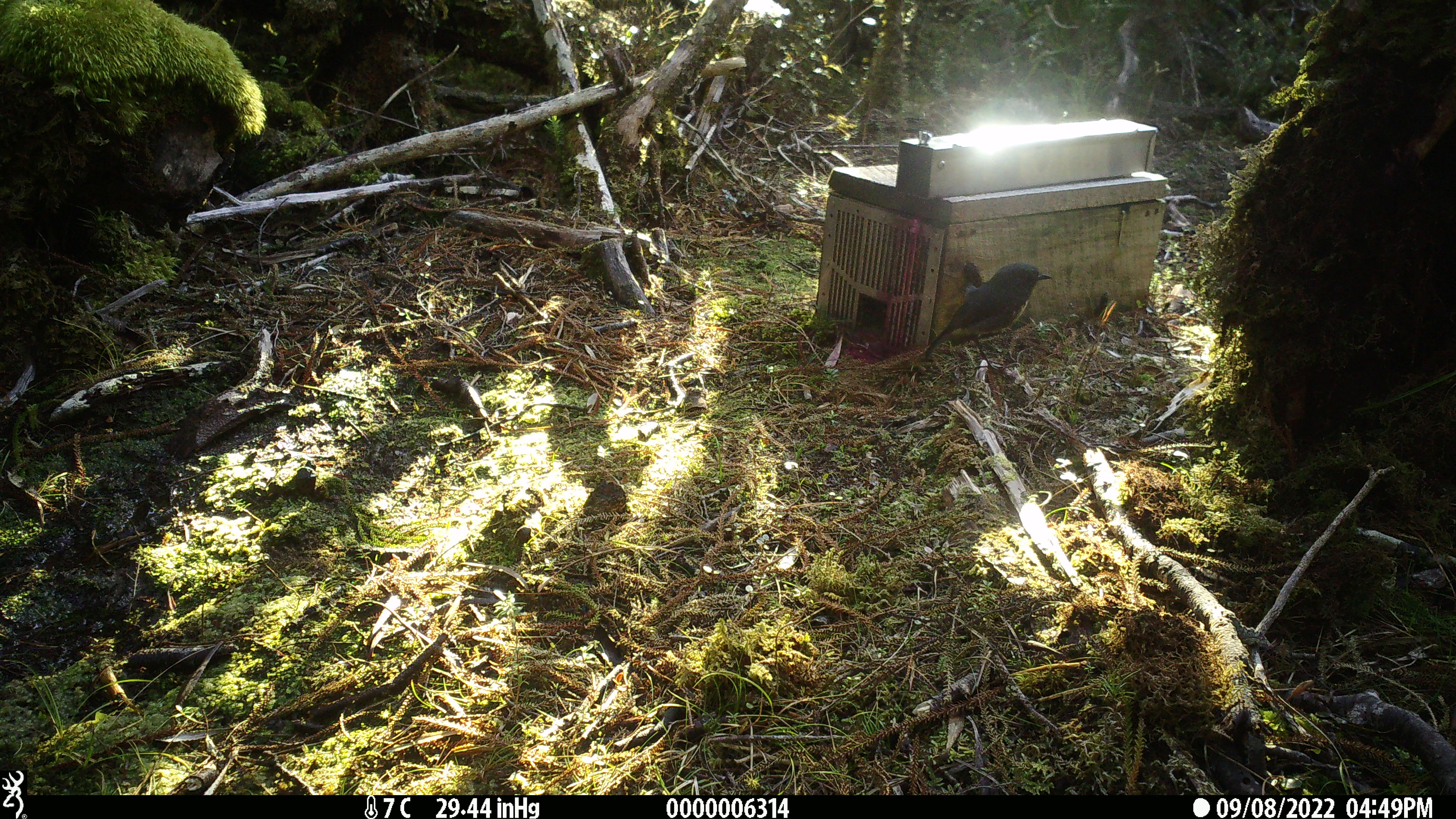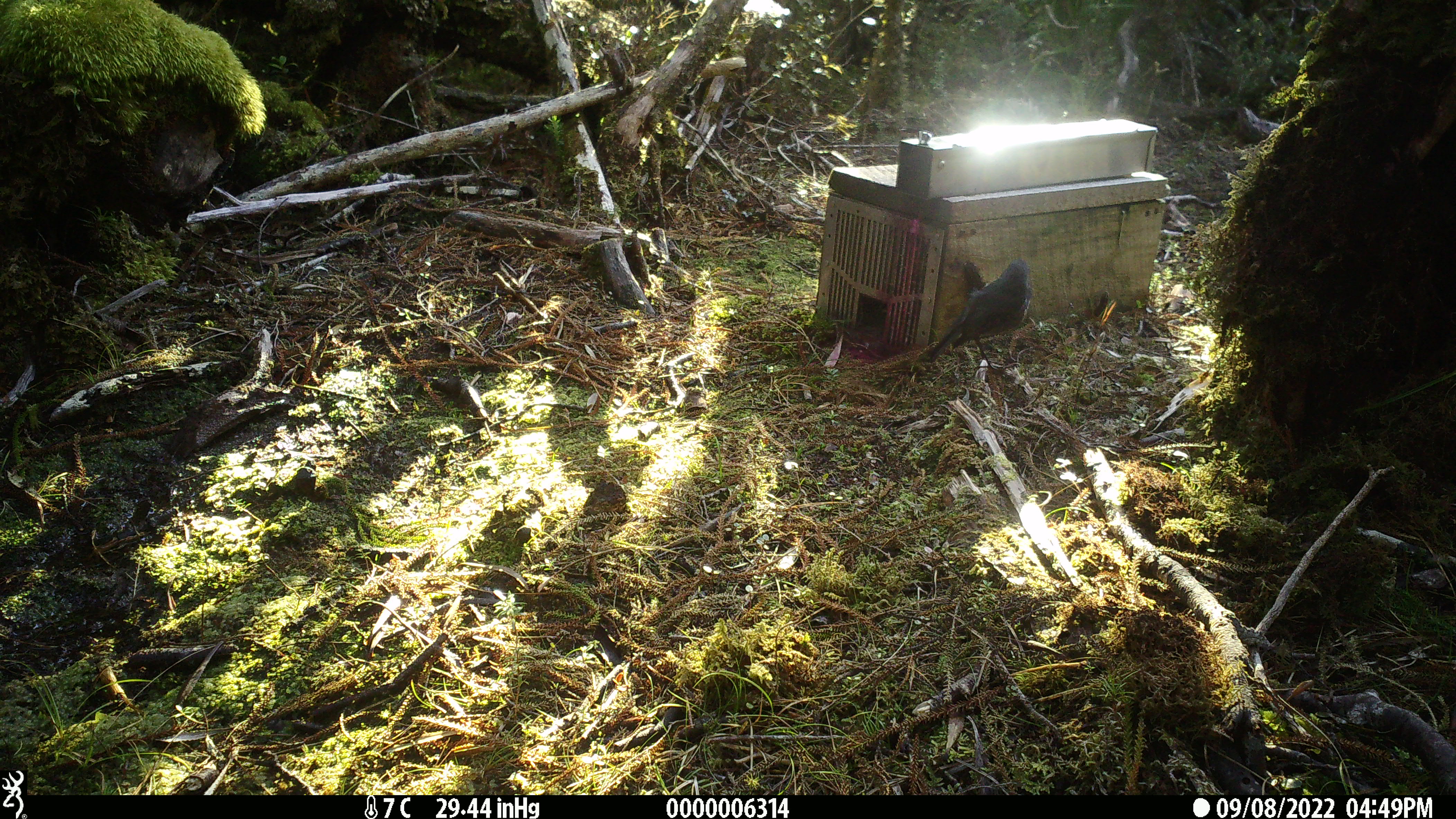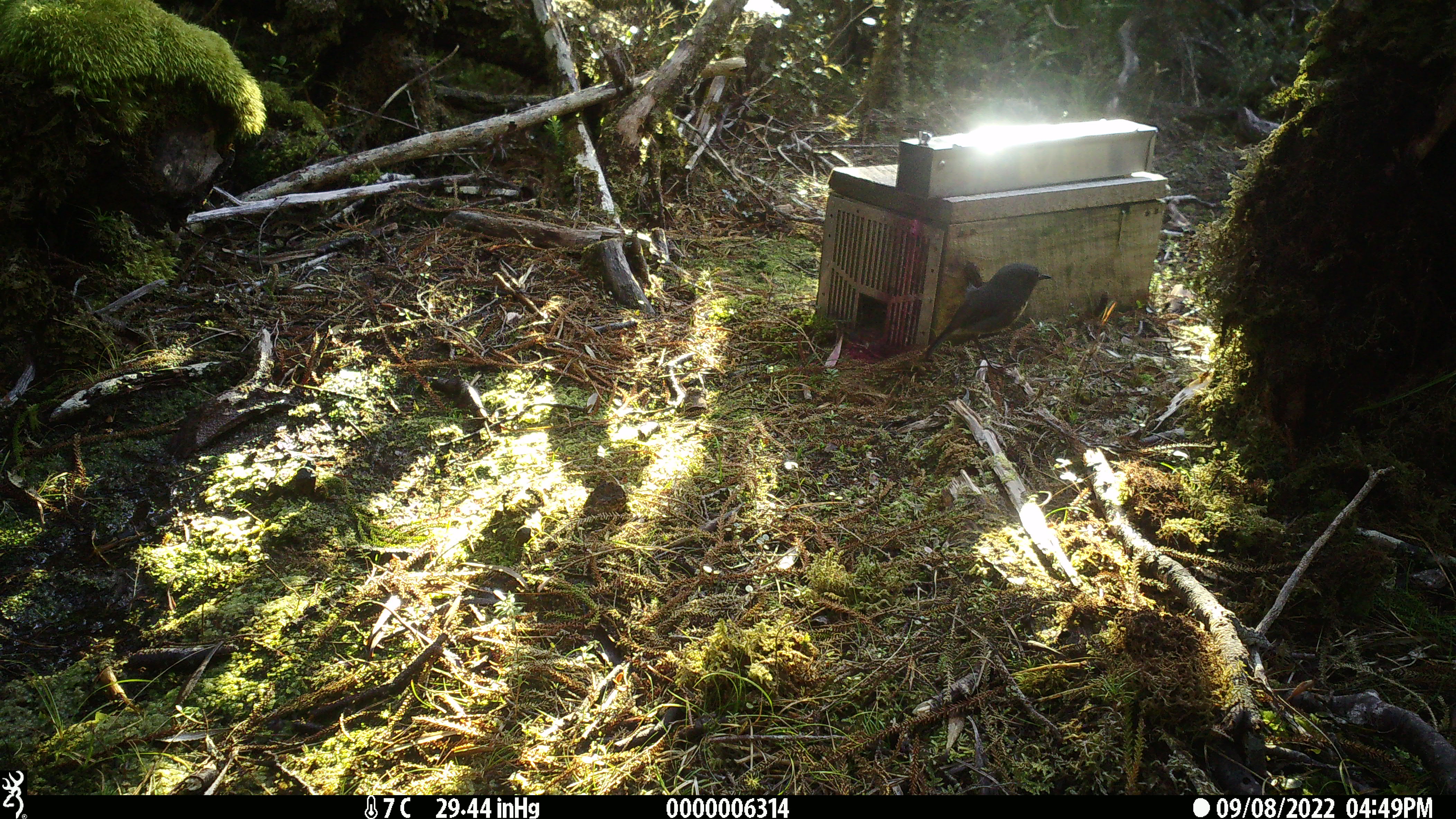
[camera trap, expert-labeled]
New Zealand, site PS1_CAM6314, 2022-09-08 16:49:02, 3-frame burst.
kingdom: Animalia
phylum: Chordata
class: Aves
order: Passeriformes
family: Petroicidae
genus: Petroica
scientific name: Petroica australis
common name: new zealand robin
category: robin